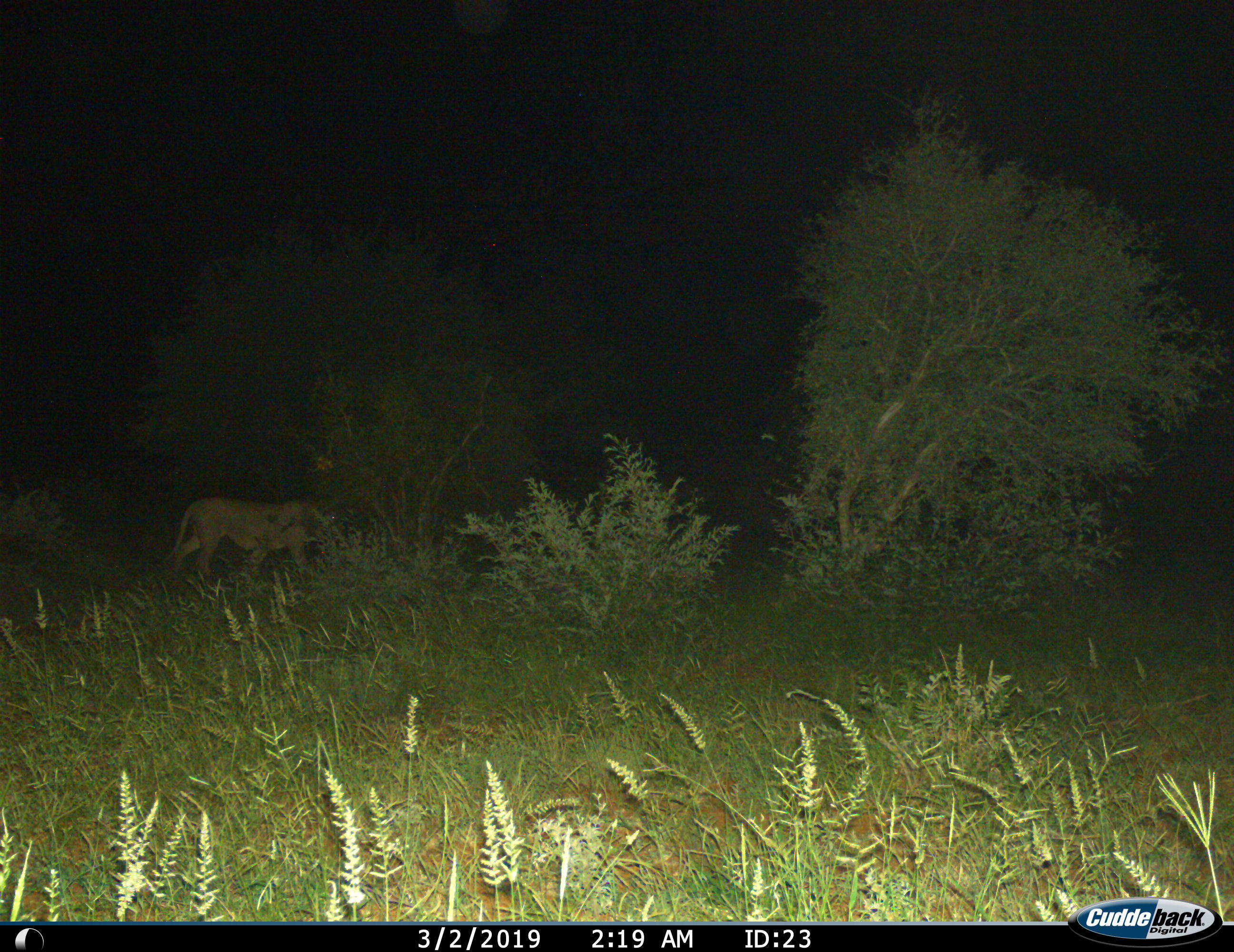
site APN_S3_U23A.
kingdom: Animalia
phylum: Chordata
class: Mammalia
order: Carnivora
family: Felidae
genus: Panthera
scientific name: Panthera leo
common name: lion male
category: lionmale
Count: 1.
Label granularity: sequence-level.